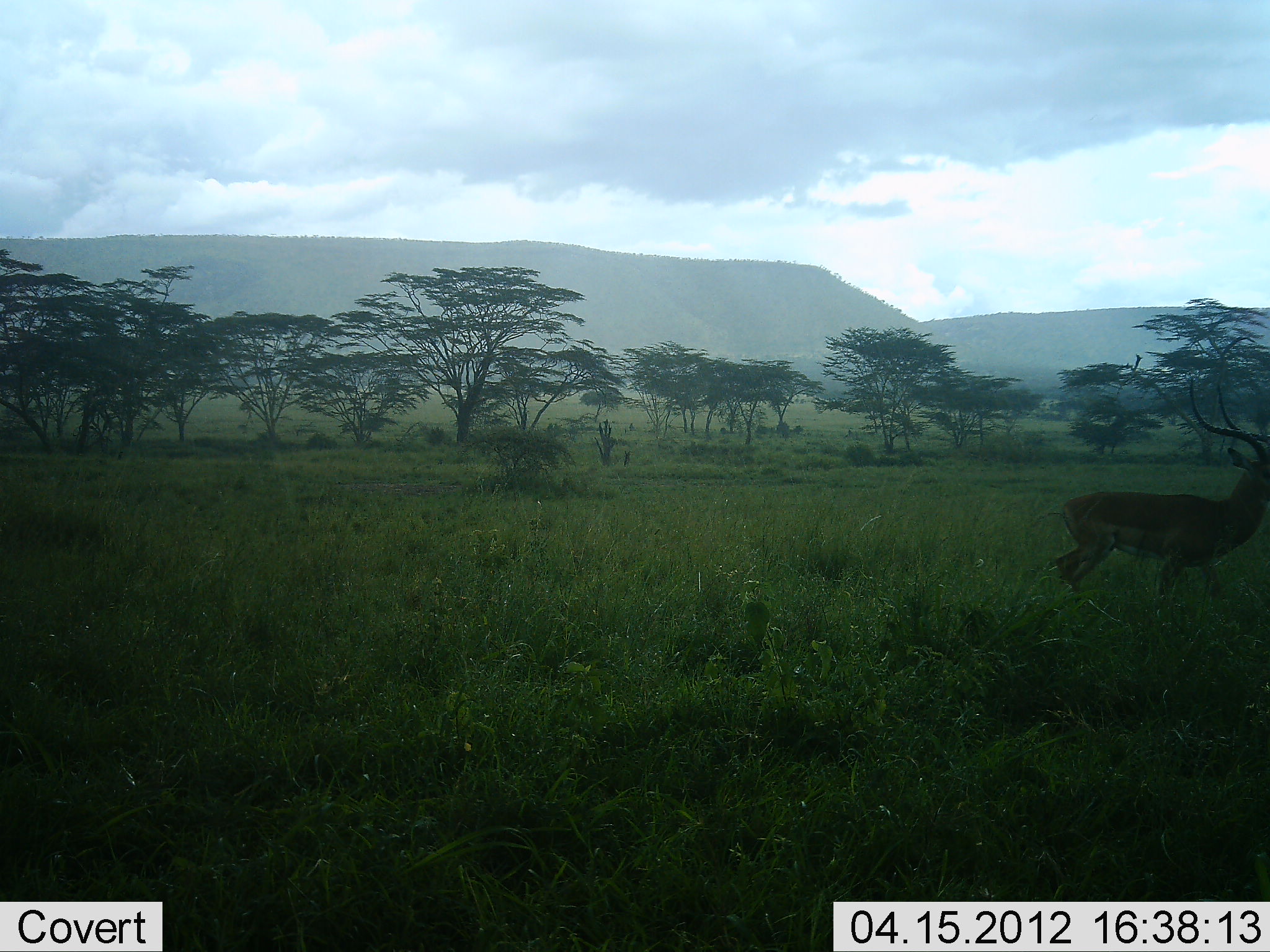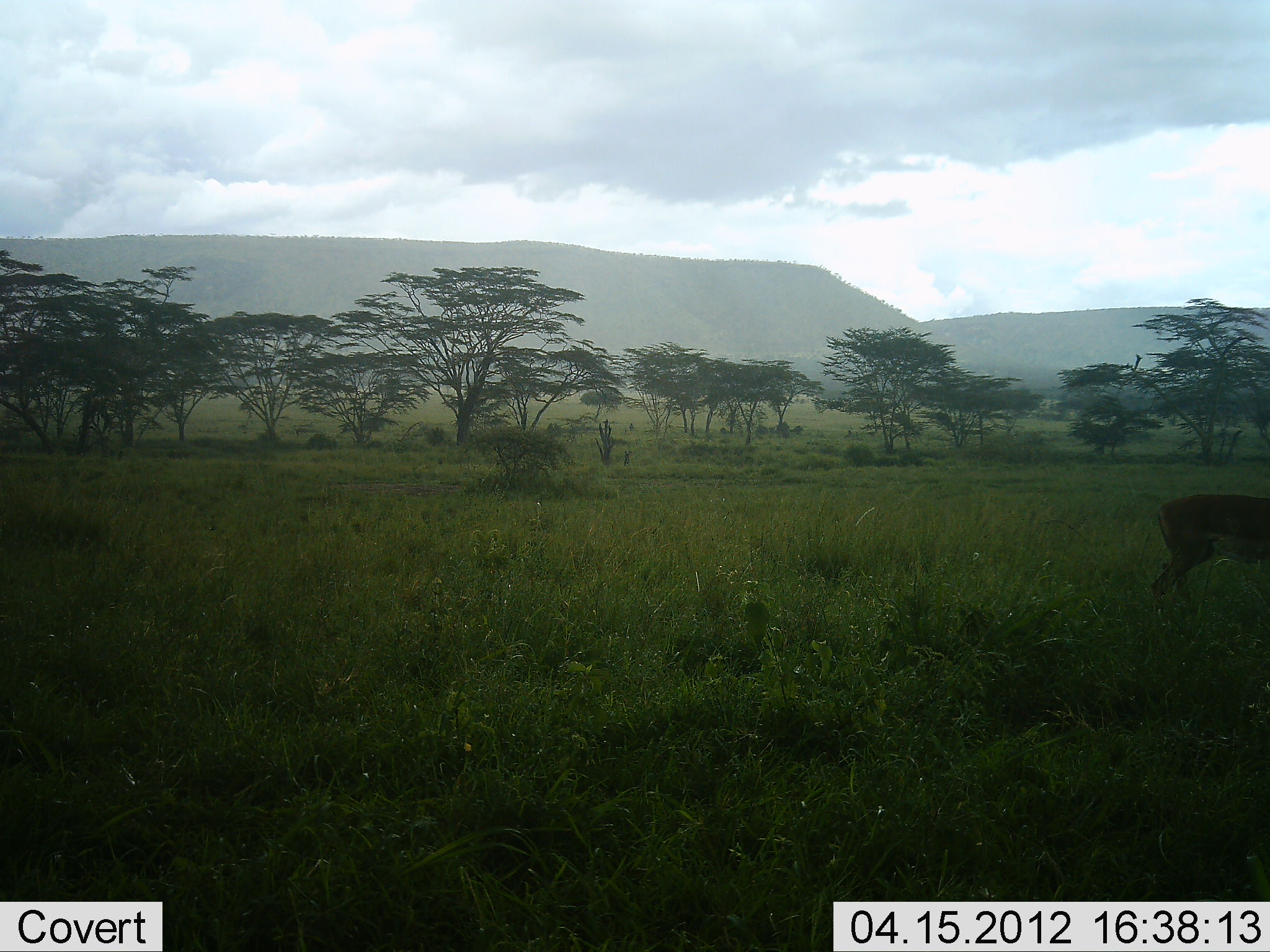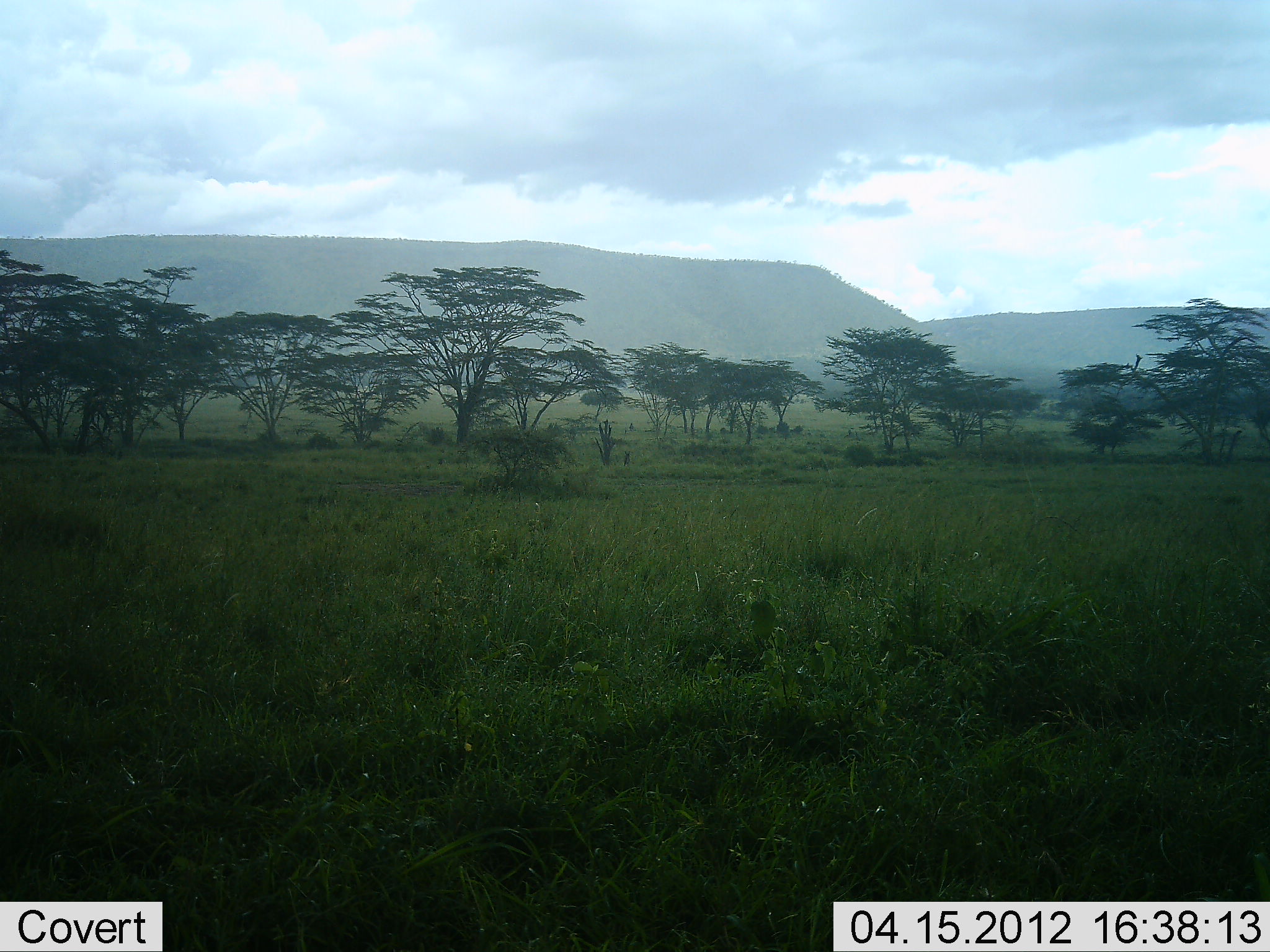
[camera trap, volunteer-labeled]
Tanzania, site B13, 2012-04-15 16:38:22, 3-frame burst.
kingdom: Animalia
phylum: Chordata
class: Mammalia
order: Artiodactyla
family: Bovidae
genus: Aepyceros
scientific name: Aepyceros melampus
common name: impala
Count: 1.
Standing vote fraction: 0%.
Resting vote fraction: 0%.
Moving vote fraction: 100%.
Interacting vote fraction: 0%.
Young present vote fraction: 0%.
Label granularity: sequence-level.